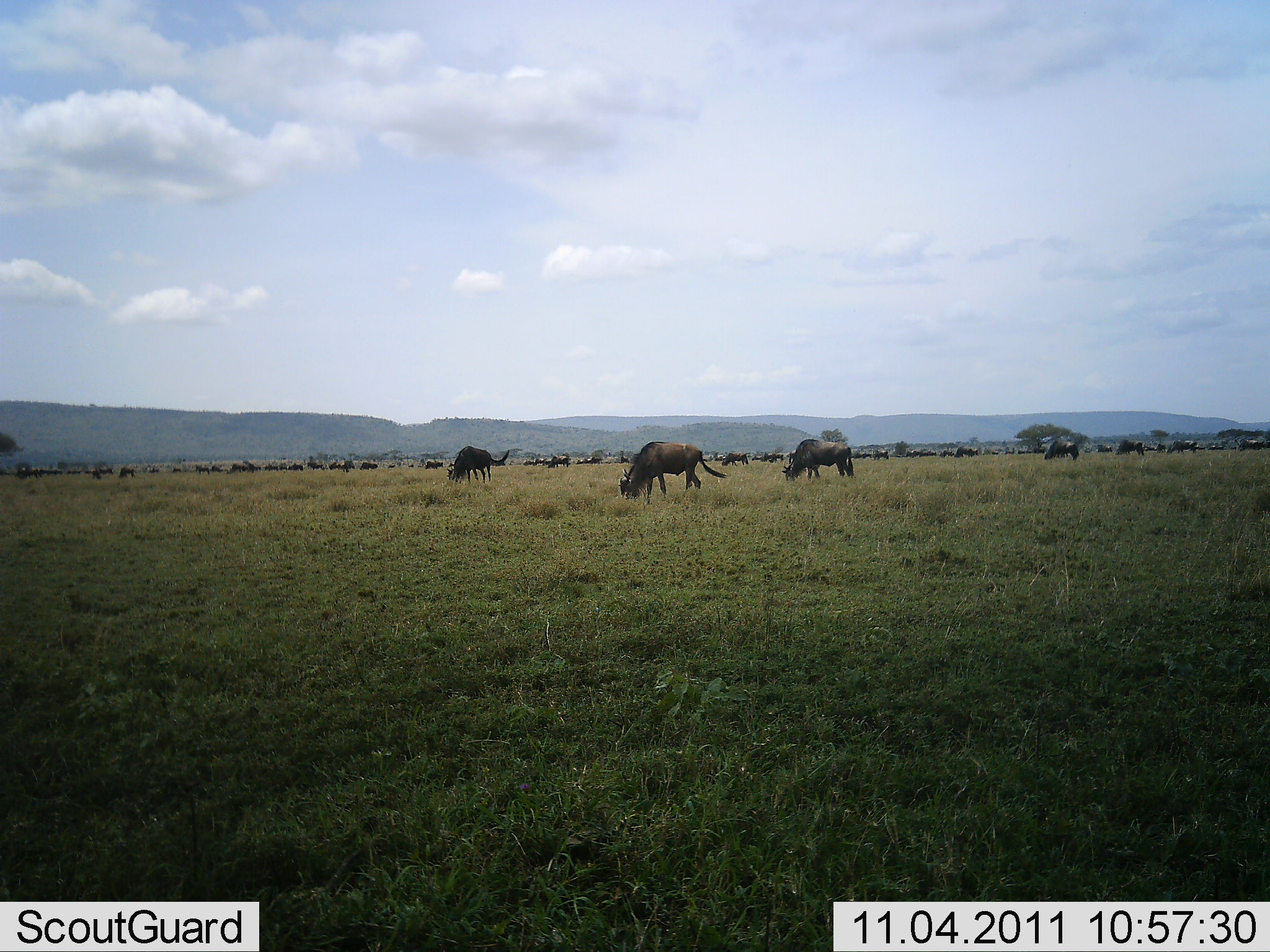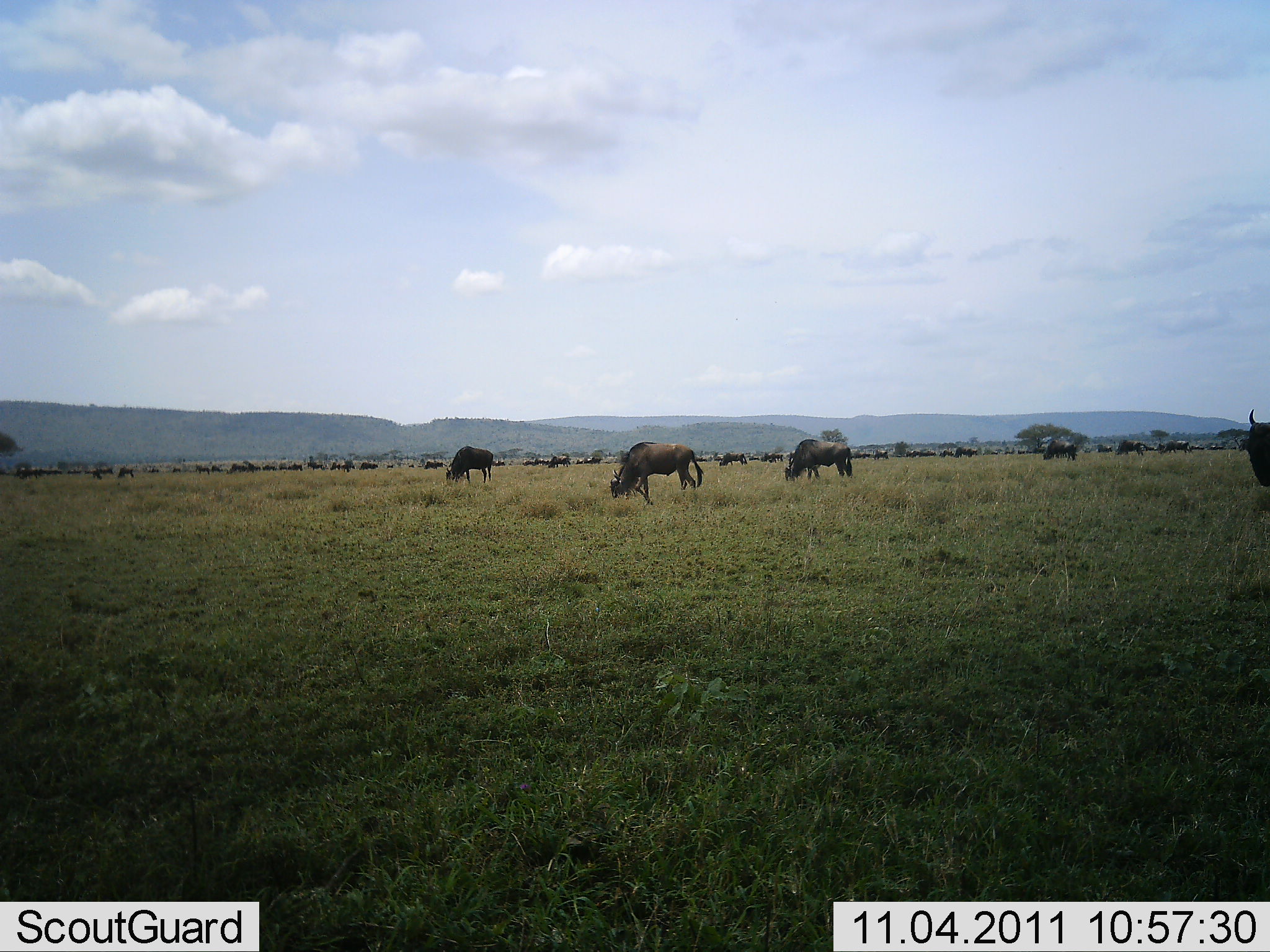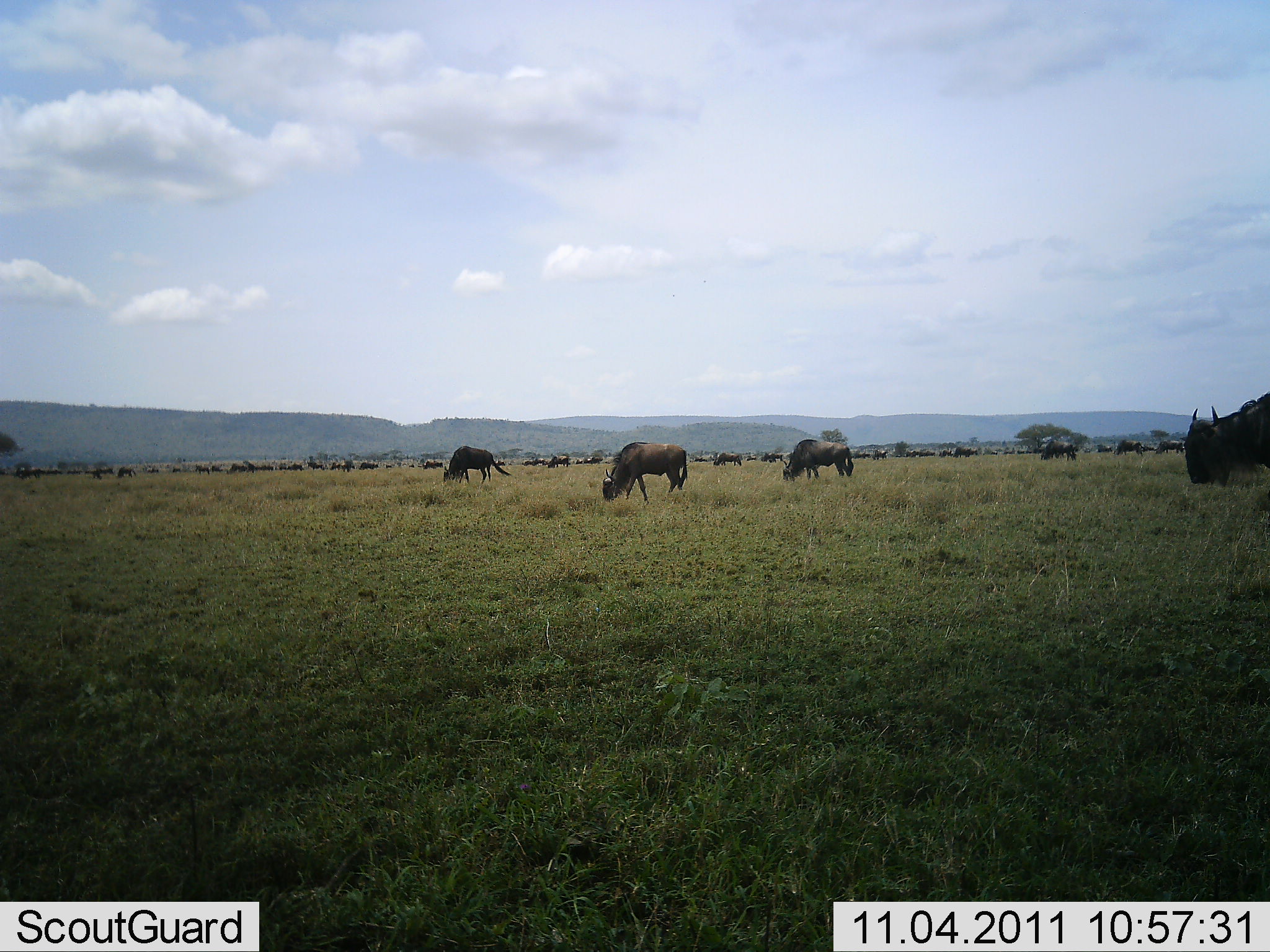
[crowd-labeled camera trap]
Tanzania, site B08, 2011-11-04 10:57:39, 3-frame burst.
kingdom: Animalia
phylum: Chordata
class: Mammalia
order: Artiodactyla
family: Bovidae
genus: Connochaetes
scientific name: Connochaetes taurinus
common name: blue wildebeest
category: wildebeest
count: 11-50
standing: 25%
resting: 0%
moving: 50%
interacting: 0%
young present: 0%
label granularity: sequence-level